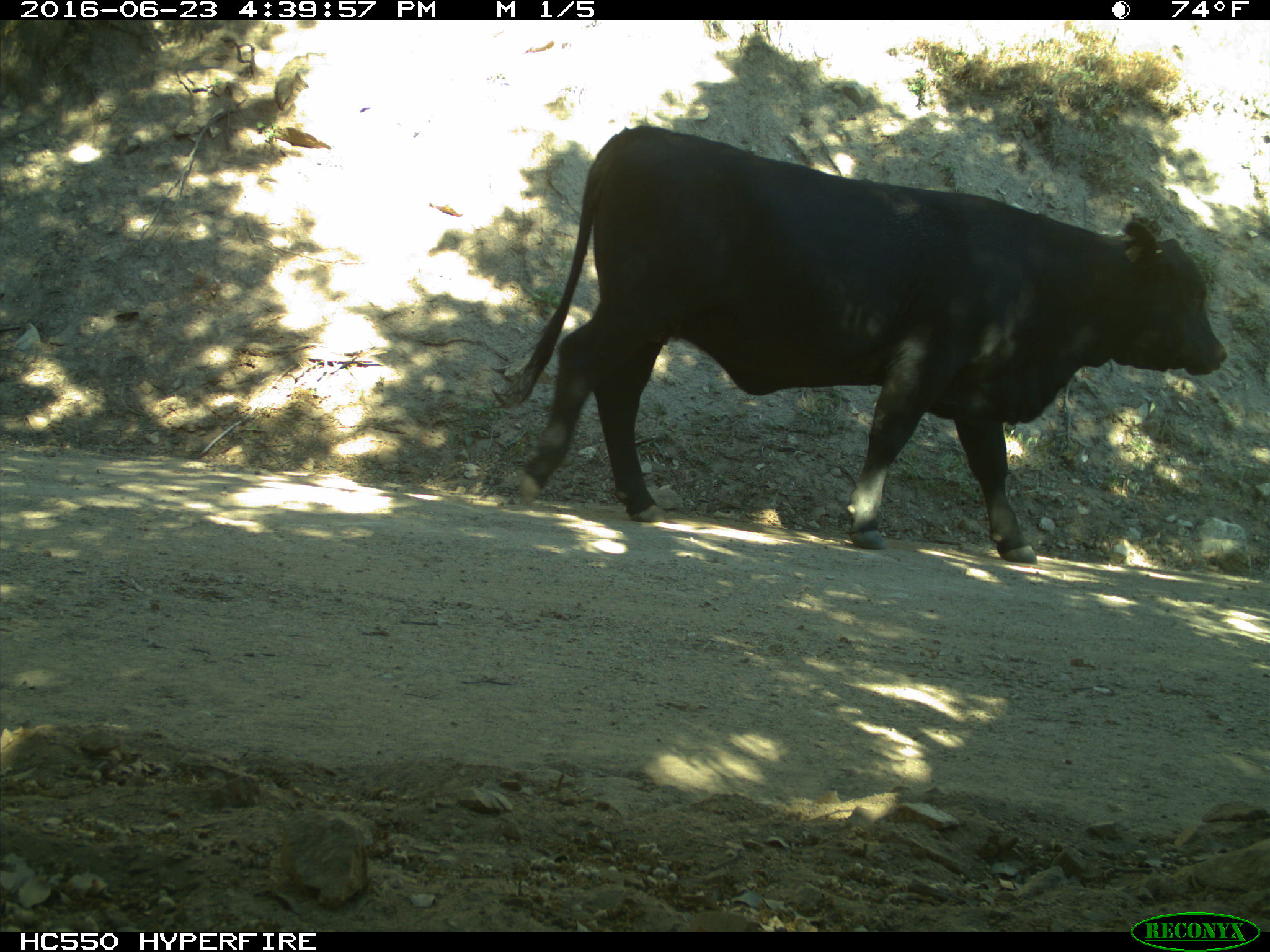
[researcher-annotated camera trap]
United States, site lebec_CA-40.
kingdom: Animalia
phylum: Chordata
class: Mammalia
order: Artiodactyla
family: Bovidae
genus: Bos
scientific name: Bos taurus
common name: domestic cow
Bos taurus (domestic cow).